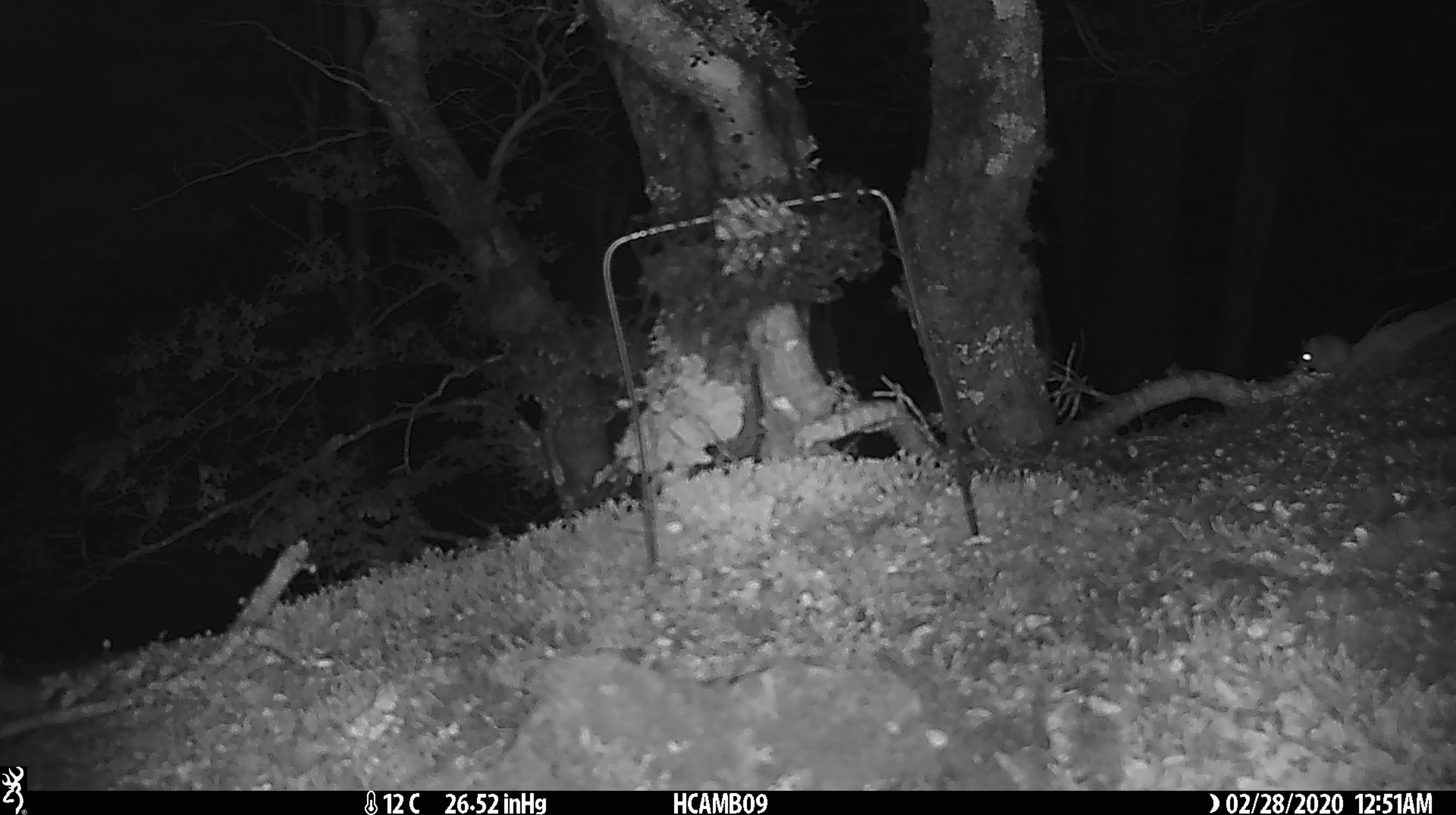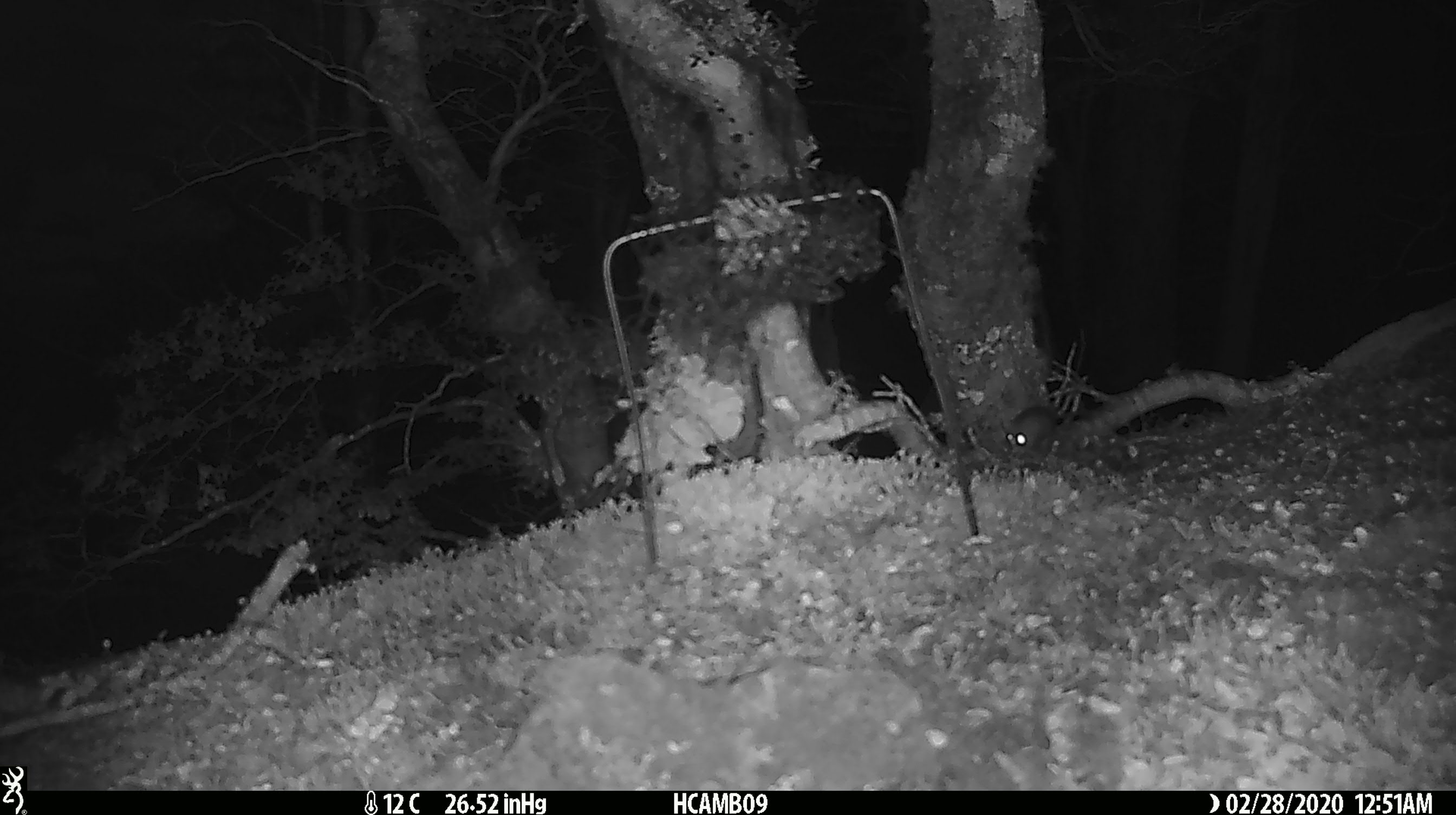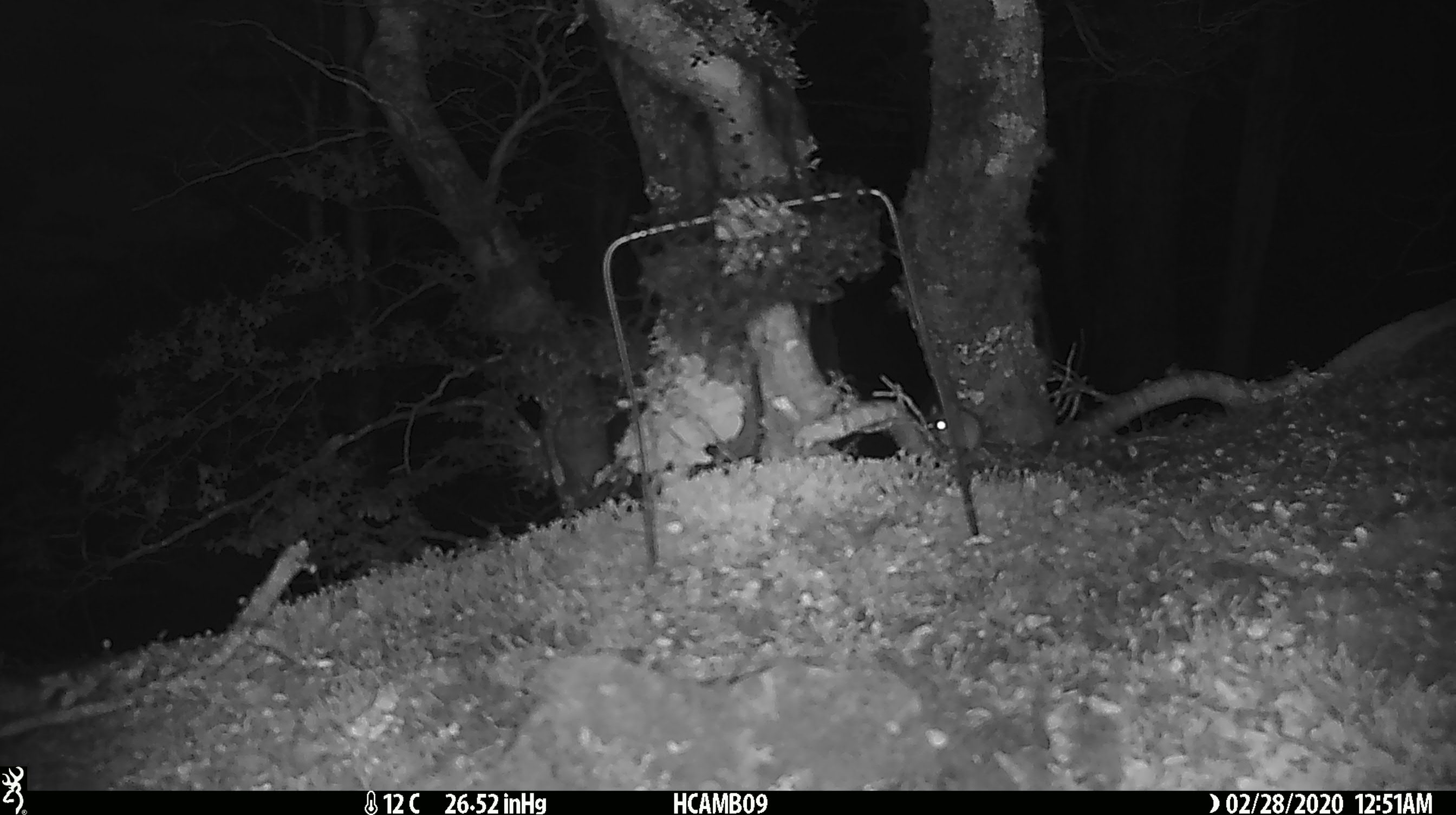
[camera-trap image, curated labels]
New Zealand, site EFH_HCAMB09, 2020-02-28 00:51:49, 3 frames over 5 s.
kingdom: Animalia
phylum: Chordata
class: Mammalia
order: Rodentia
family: Muridae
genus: Mus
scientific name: Mus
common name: mouse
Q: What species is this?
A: Mouse (Mus).